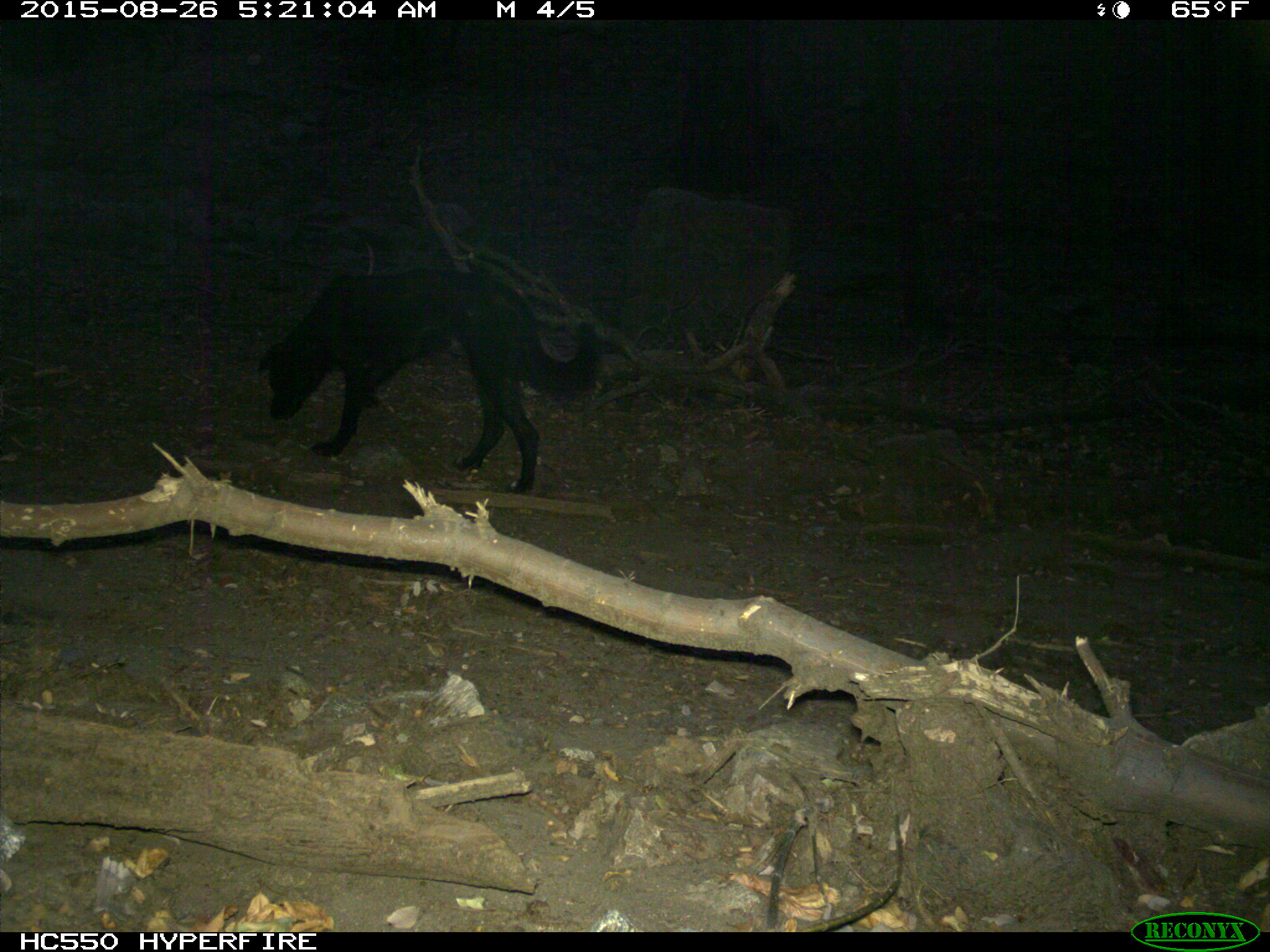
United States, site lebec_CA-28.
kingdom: Animalia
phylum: Chordata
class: Mammalia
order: Carnivora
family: Canidae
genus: Canis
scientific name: Canis familiaris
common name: domestic dog